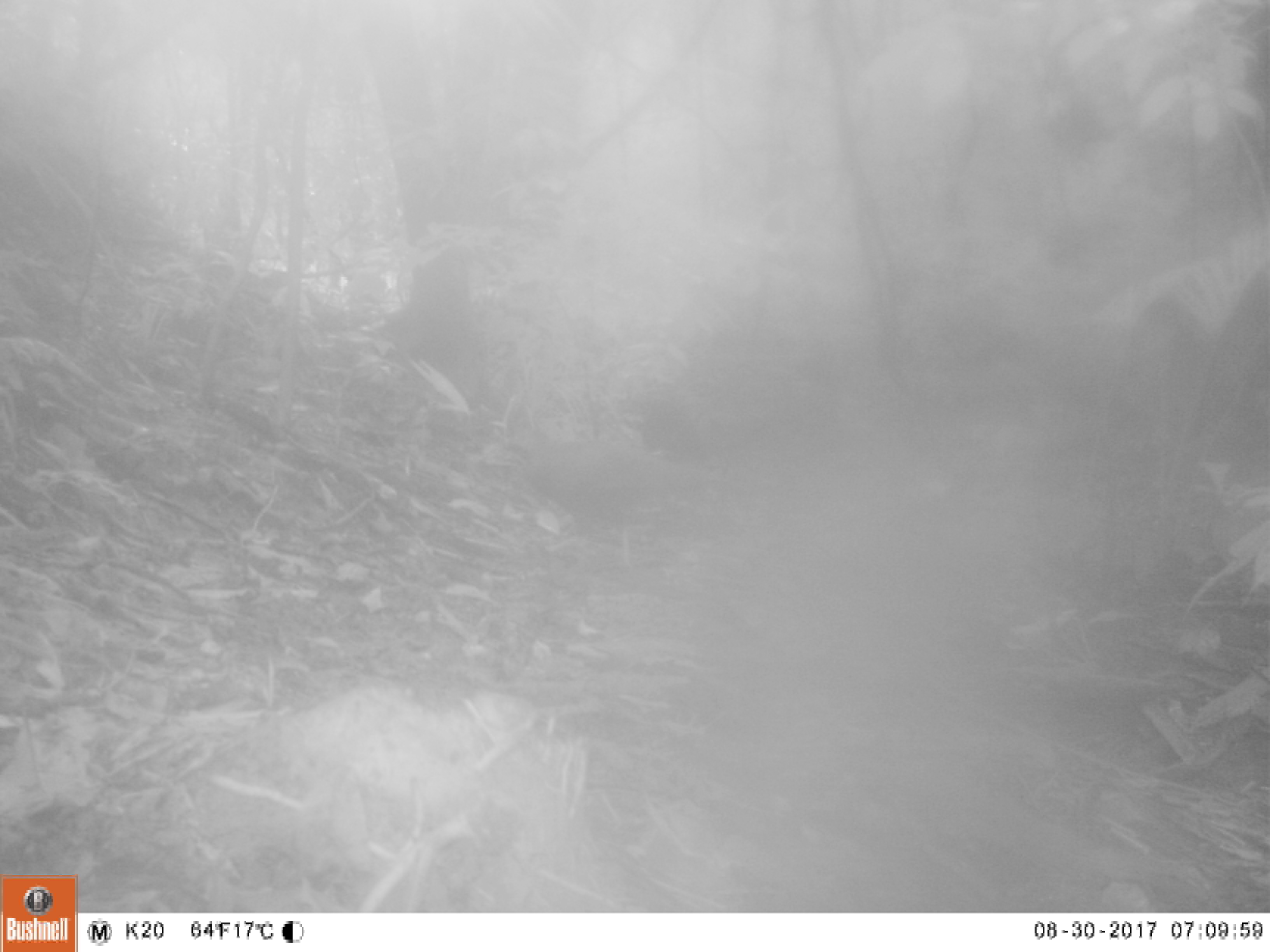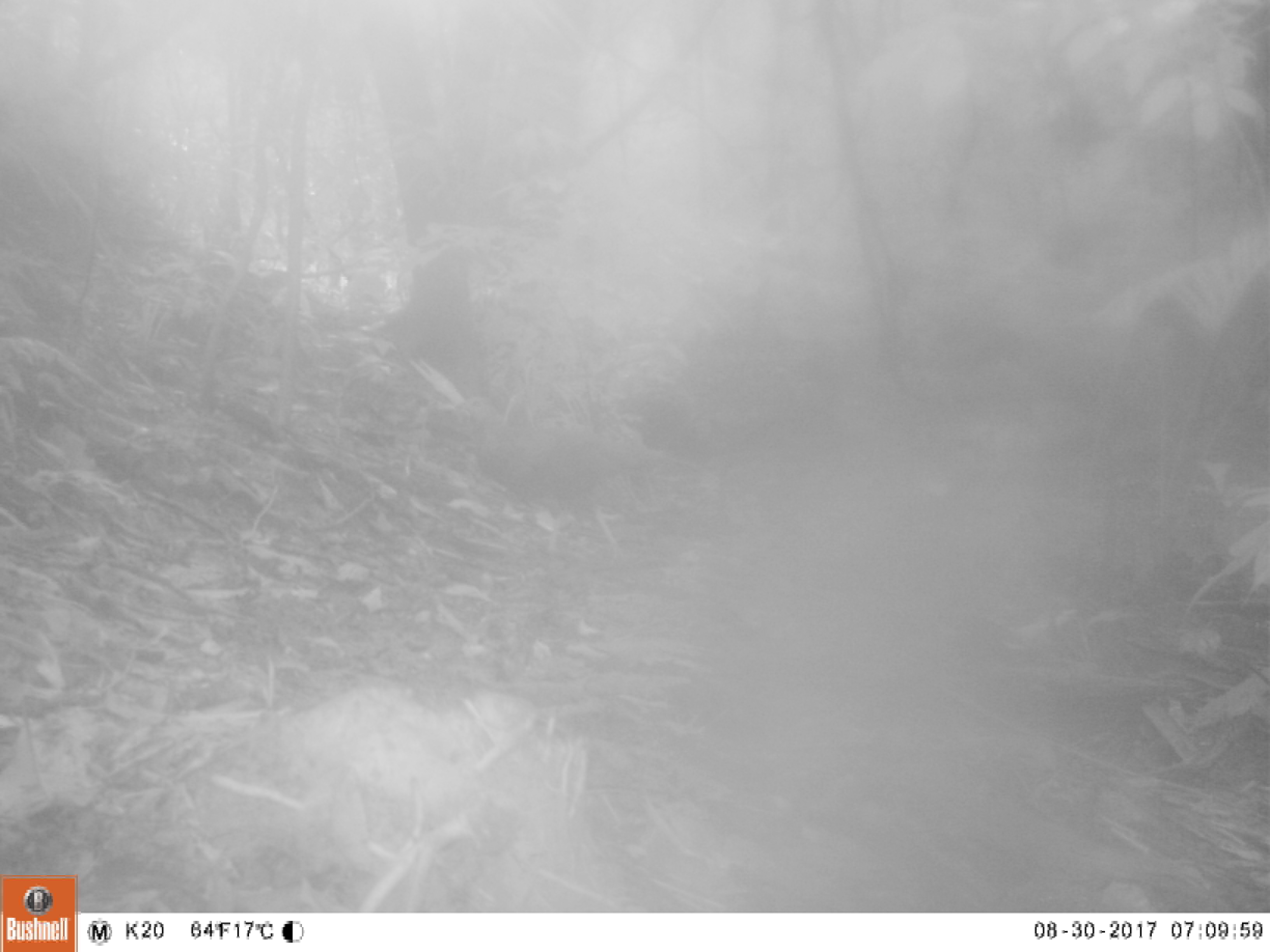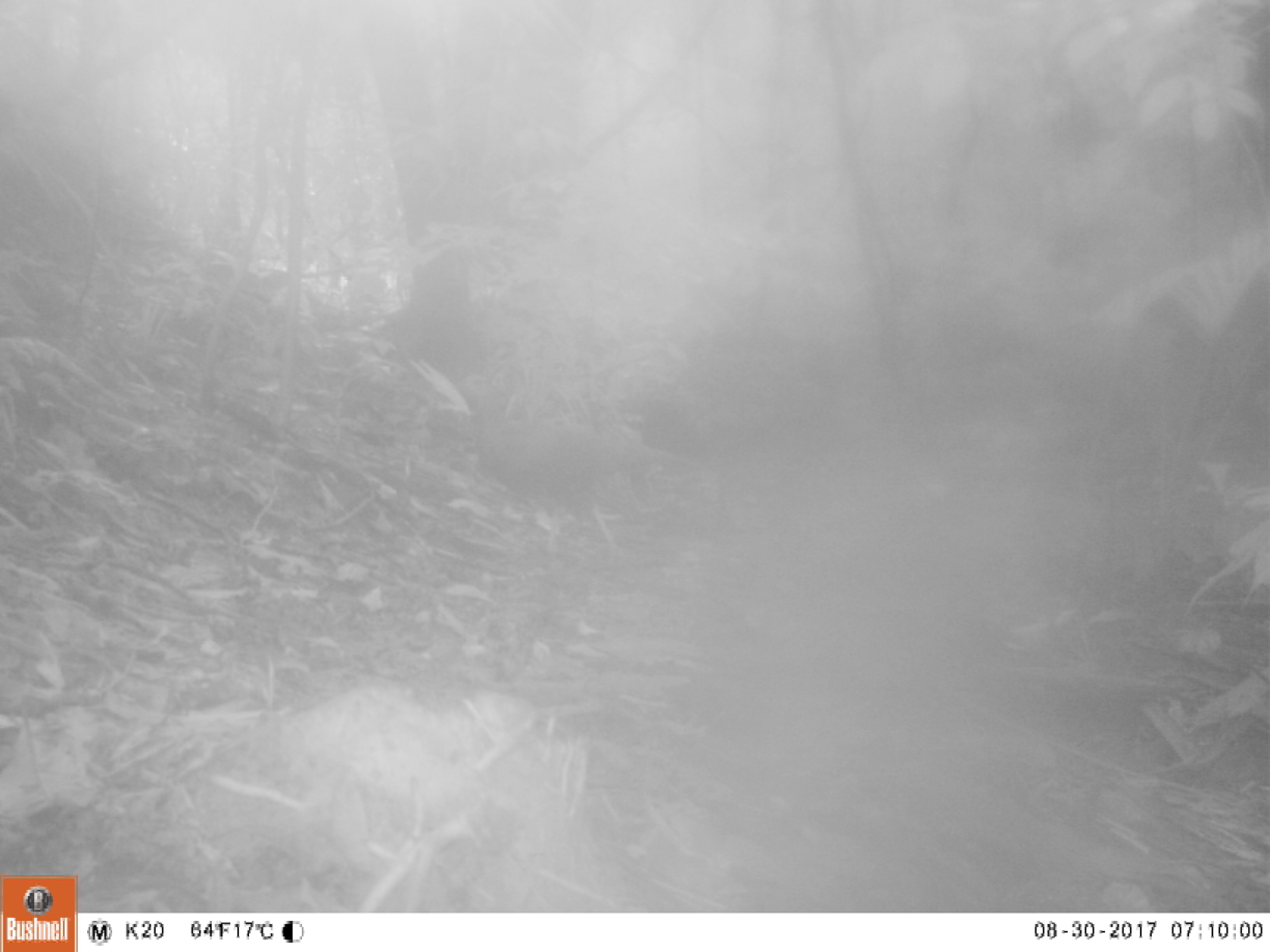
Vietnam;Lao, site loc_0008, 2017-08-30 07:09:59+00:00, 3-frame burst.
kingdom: Animalia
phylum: Chordata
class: Aves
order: Galliformes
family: Phasianidae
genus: Lophura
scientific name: Lophura nycthemera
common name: silver pheasant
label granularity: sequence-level